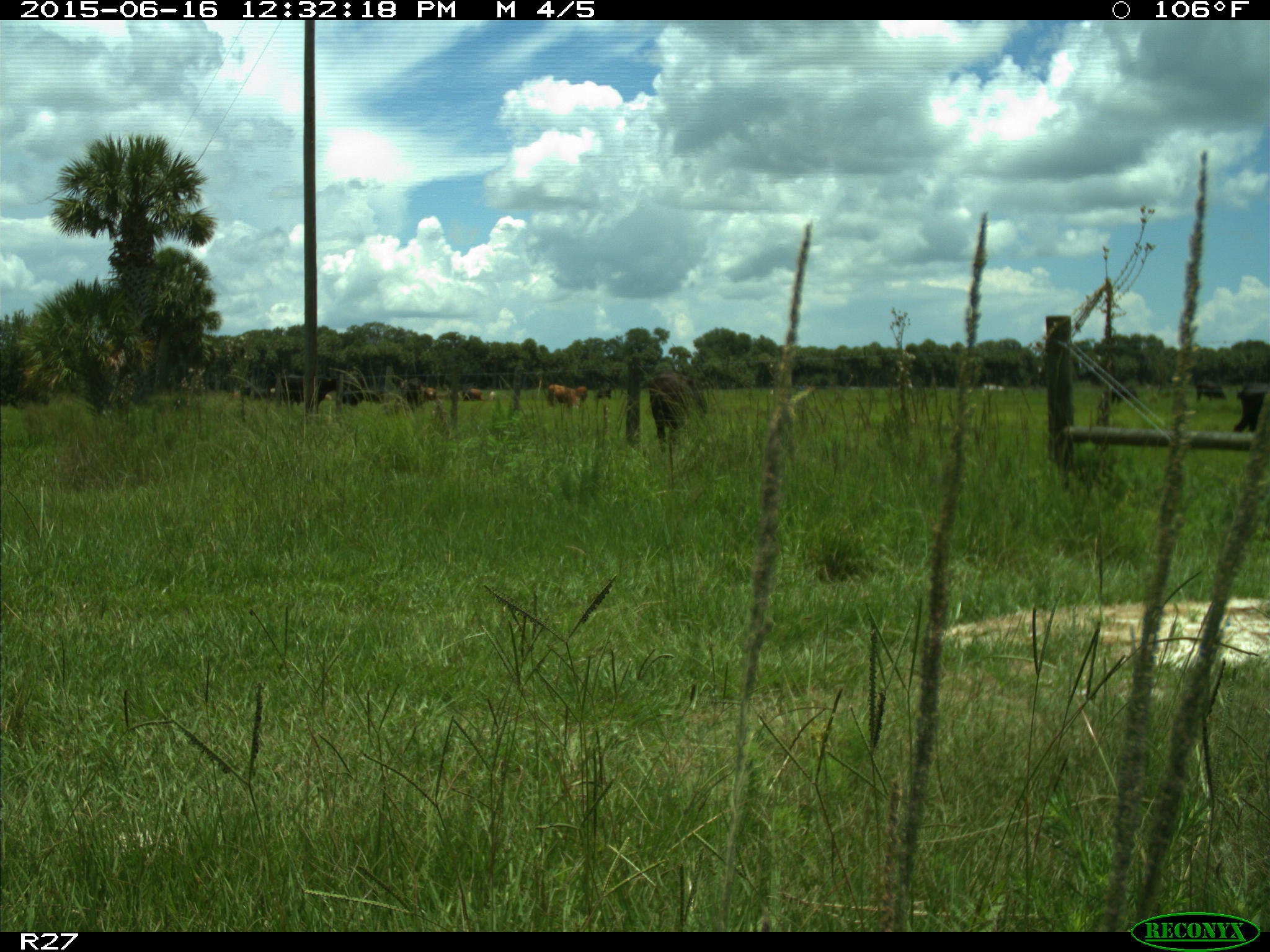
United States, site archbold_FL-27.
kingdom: Animalia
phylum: Chordata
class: Mammalia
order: Artiodactyla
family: Bovidae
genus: Bos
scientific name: Bos taurus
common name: domestic cow